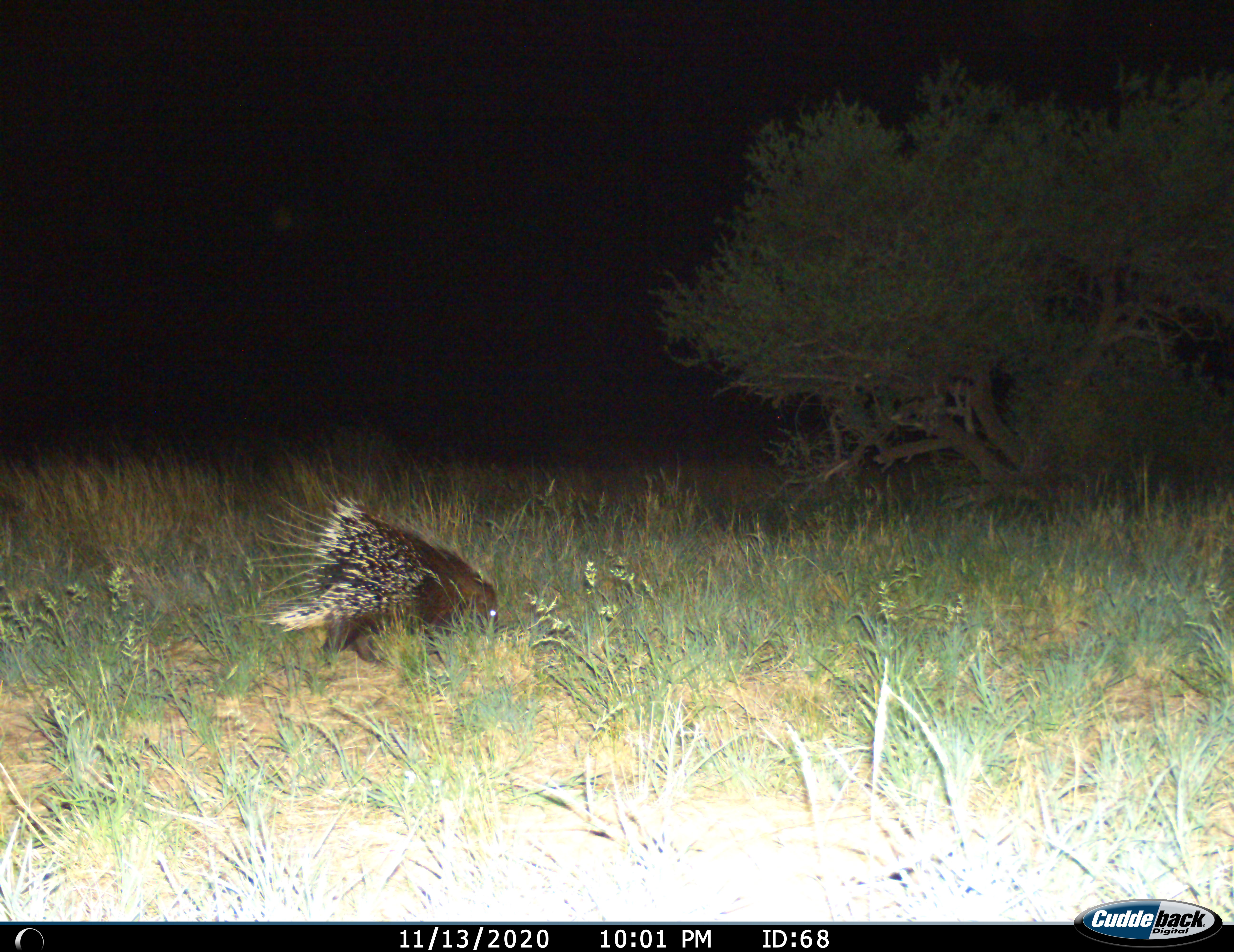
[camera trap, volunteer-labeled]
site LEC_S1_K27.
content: unidentified animal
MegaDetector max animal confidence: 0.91